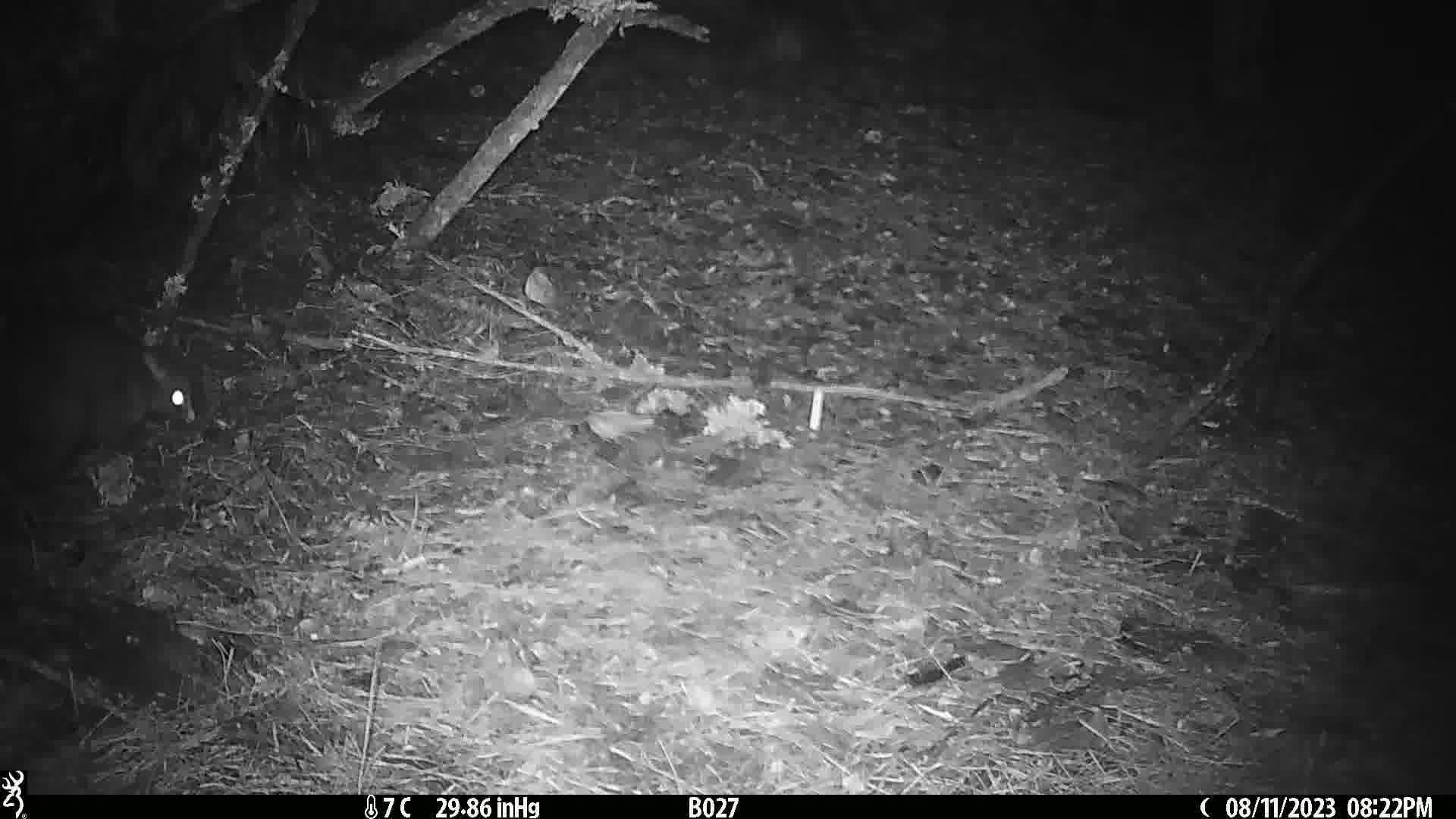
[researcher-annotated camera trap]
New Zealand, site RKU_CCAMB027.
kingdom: Animalia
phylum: Chordata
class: Mammalia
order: Diprotodontia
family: Phalangeridae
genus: Trichosurus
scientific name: Trichosurus vulpecula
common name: common brushtail possum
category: possum